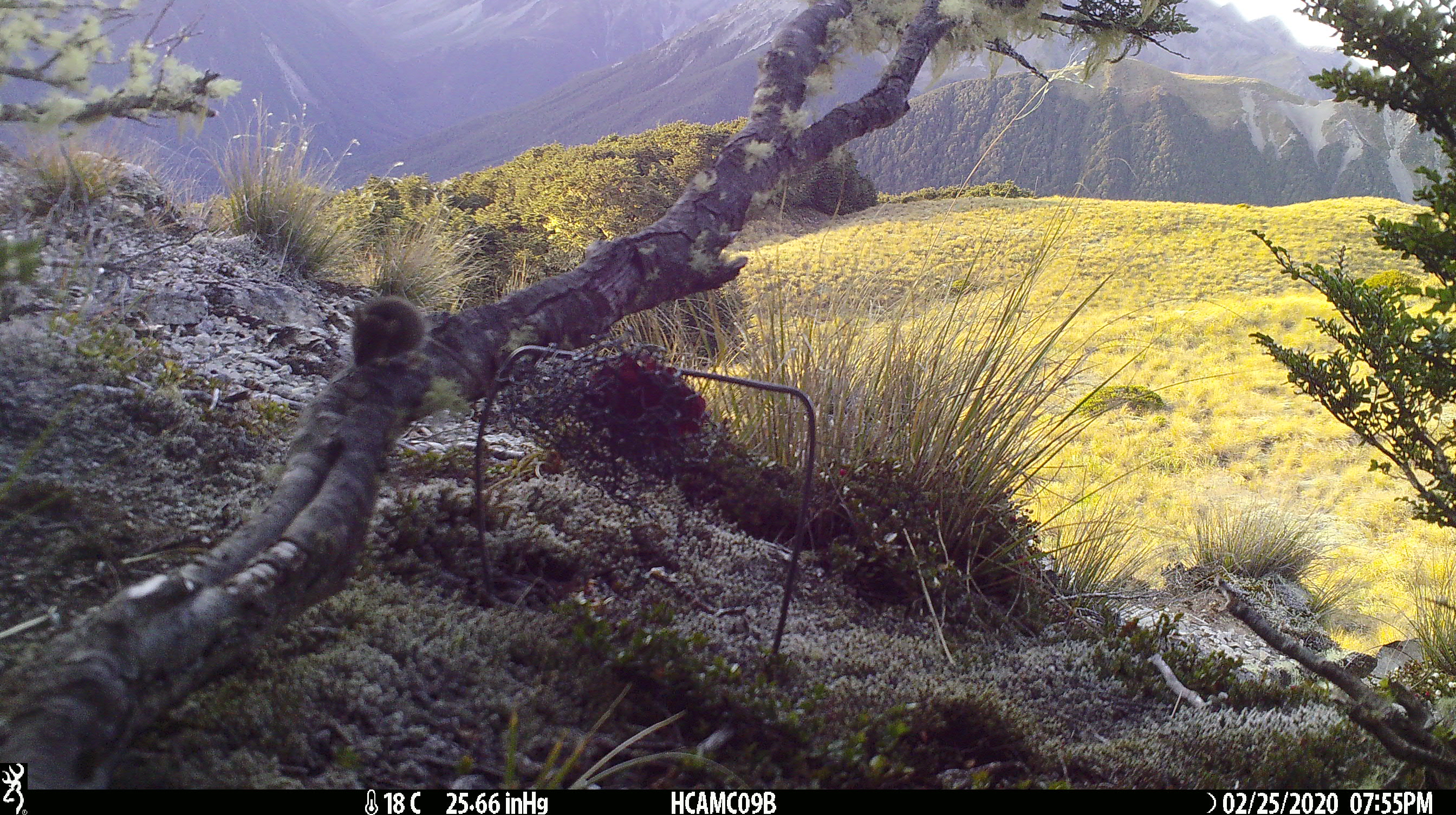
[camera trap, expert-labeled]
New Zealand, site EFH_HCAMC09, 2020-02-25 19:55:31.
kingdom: Animalia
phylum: Chordata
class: Mammalia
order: Rodentia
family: Muridae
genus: Mus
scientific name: Mus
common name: mouse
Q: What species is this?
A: Mouse (Mus).